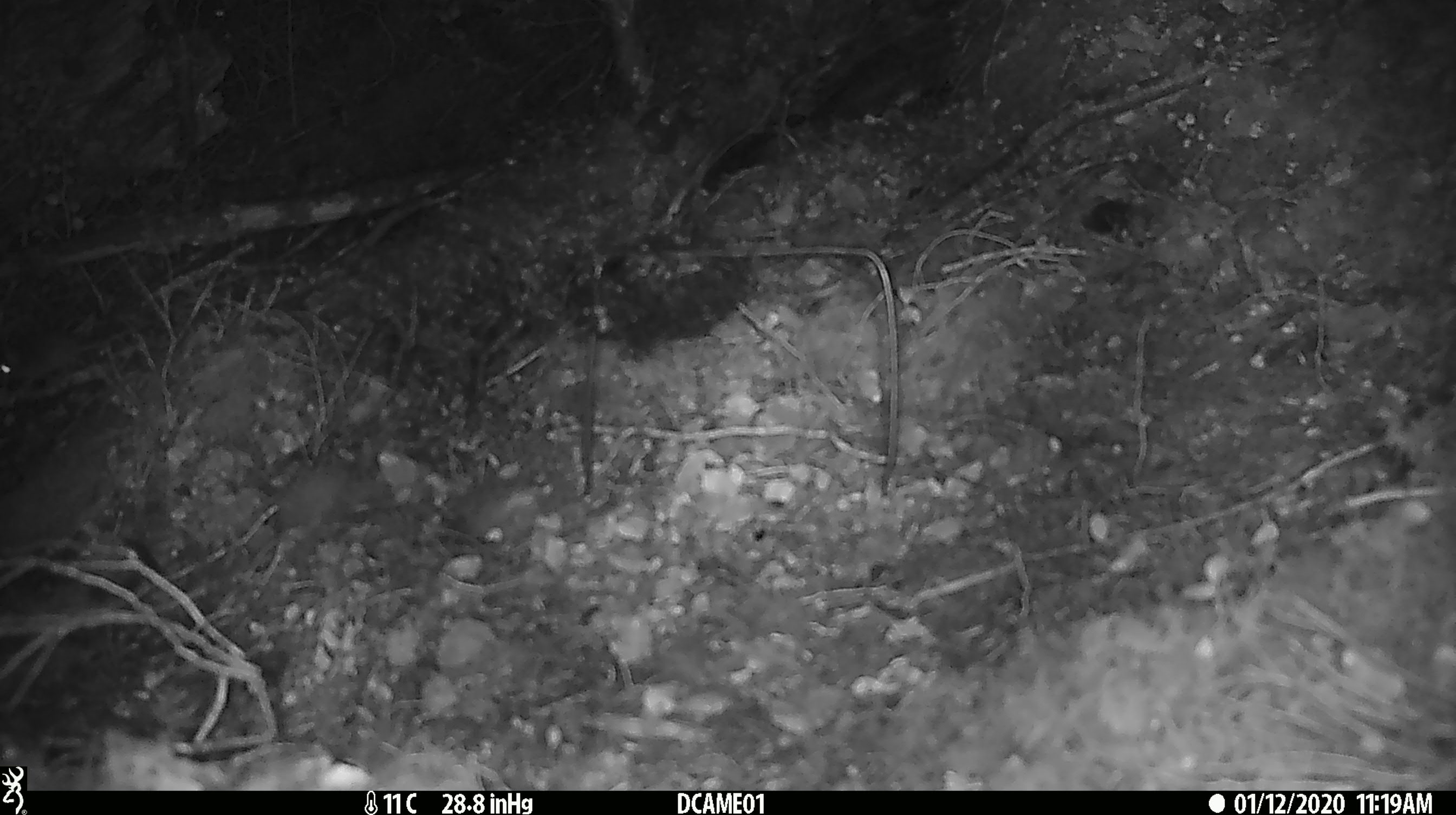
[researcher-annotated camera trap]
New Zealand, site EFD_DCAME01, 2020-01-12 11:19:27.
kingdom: Animalia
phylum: Chordata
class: Mammalia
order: Rodentia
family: Muridae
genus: Mus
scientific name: Mus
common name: mouse